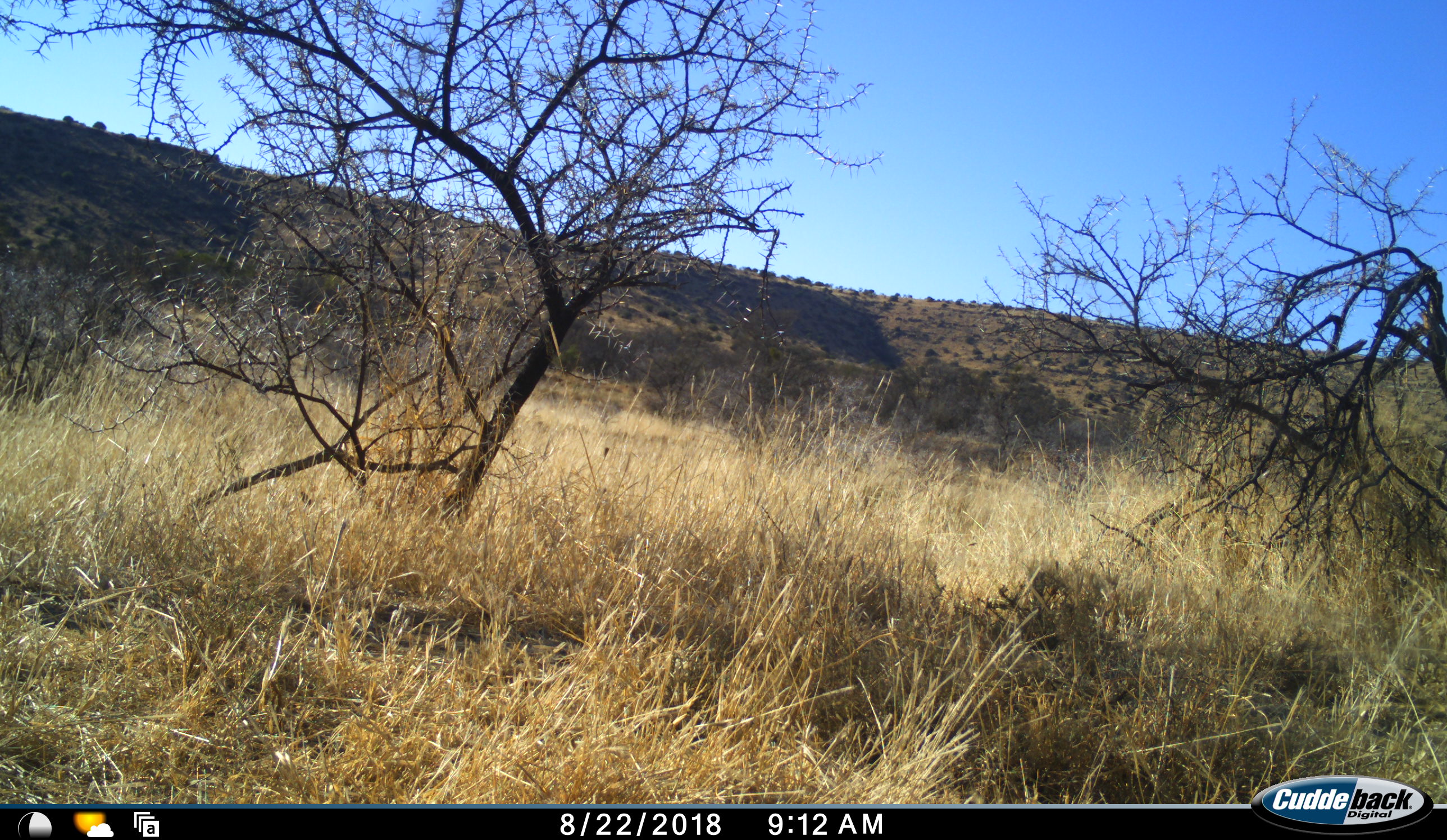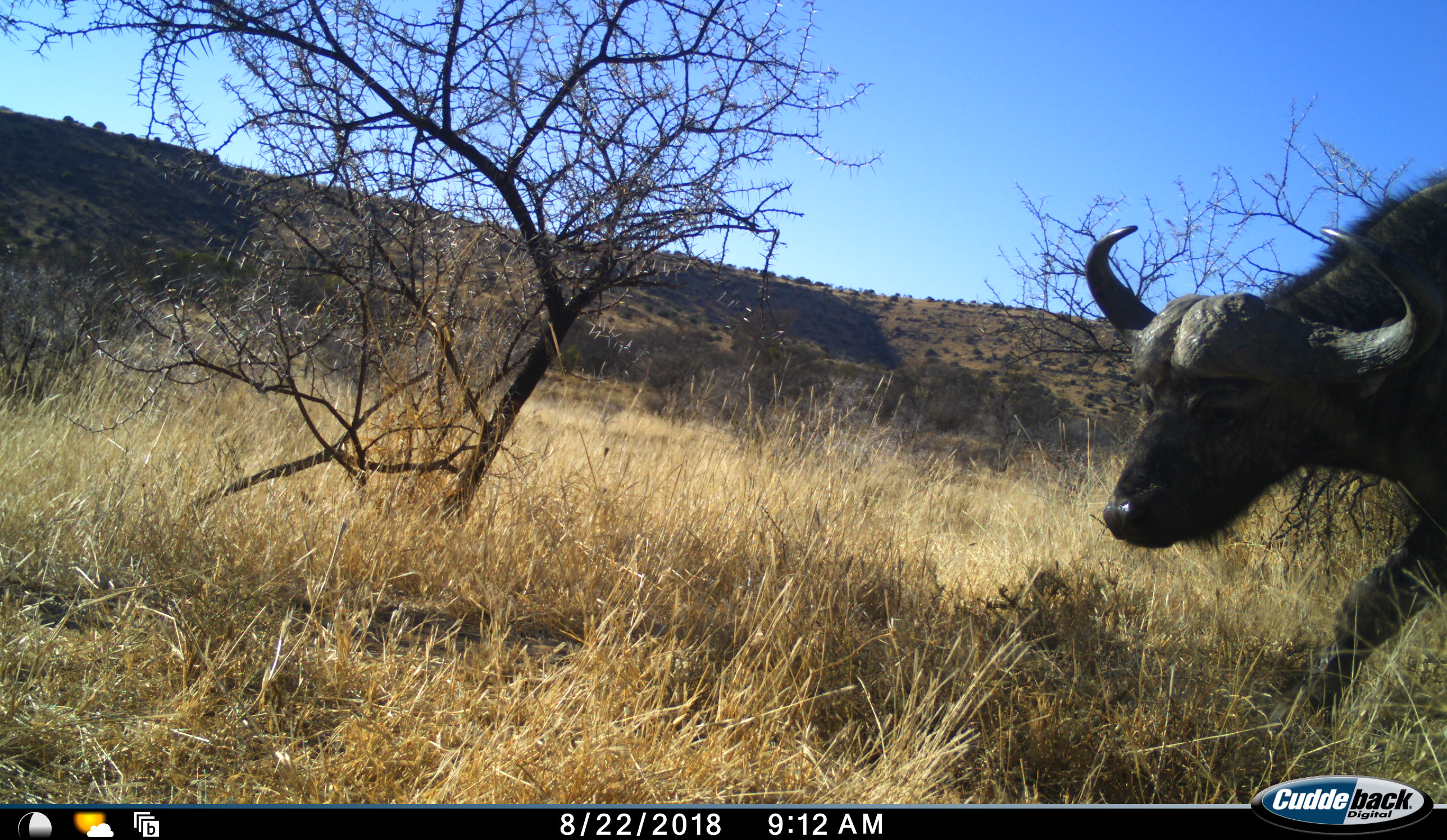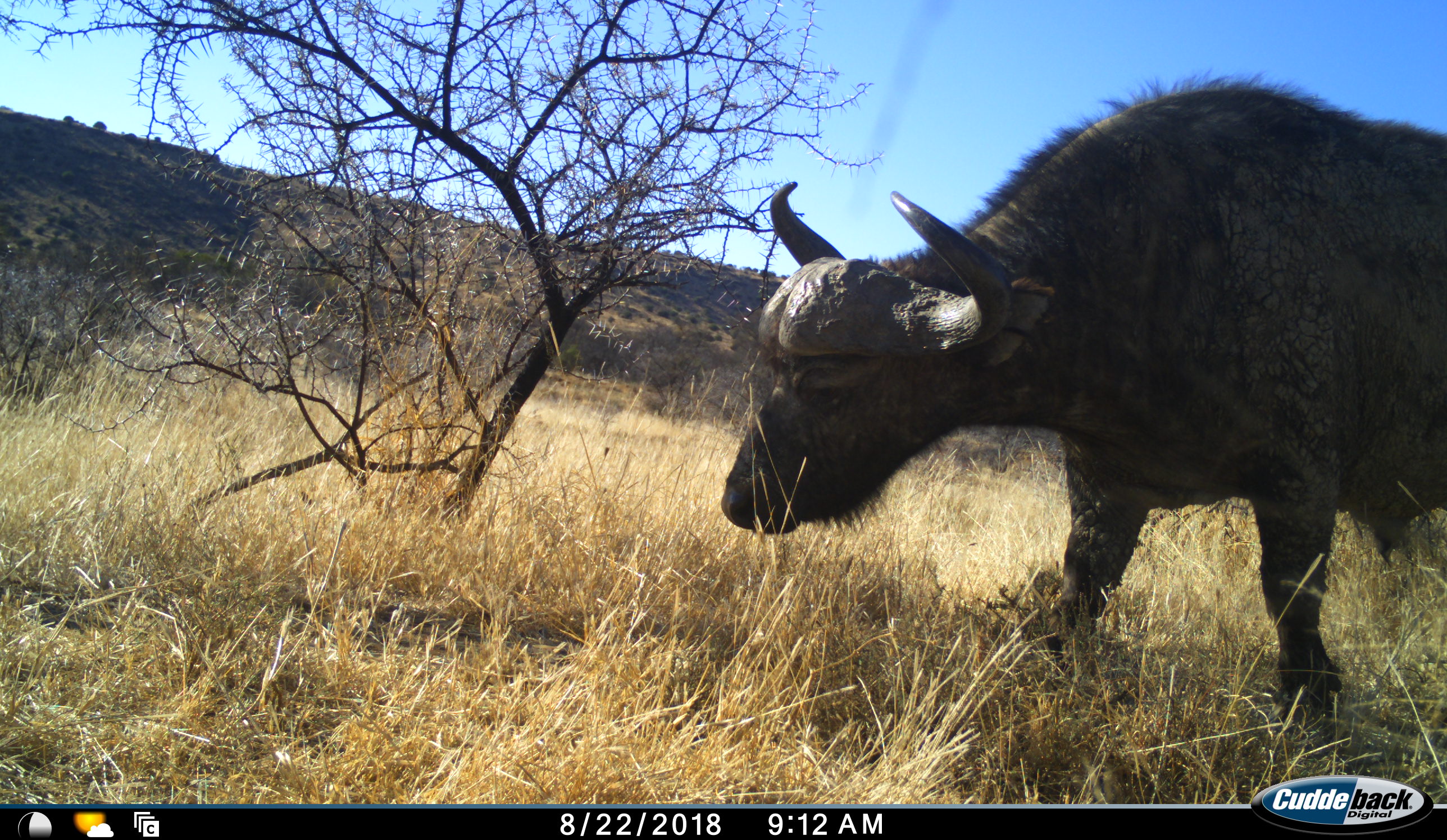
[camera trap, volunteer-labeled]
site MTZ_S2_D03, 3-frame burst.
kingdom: Animalia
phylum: Chordata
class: Mammalia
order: Artiodactyla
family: Bovidae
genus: Syncerus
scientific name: Syncerus caffer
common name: african buffalo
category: buffalo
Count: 1.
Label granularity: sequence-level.